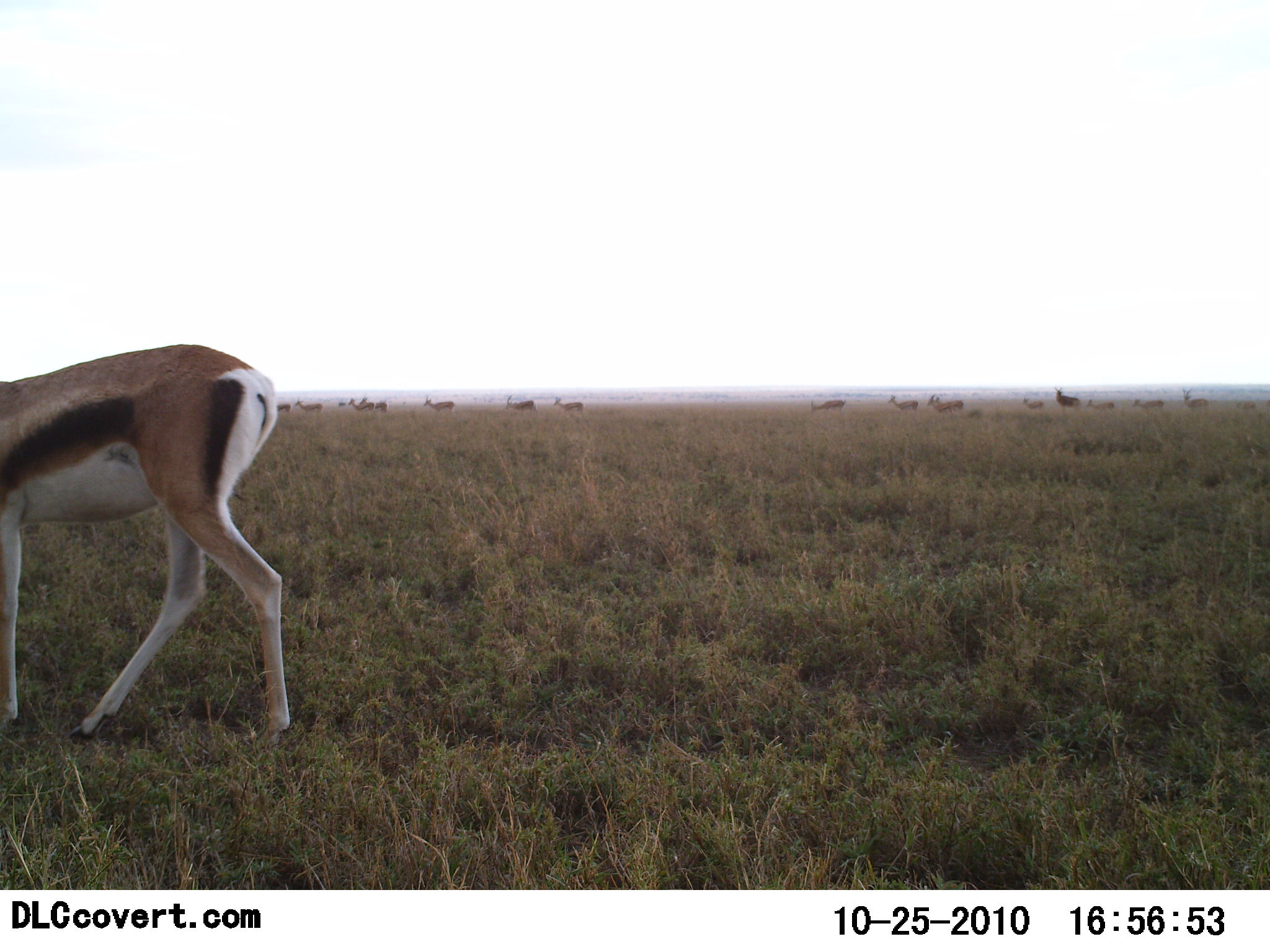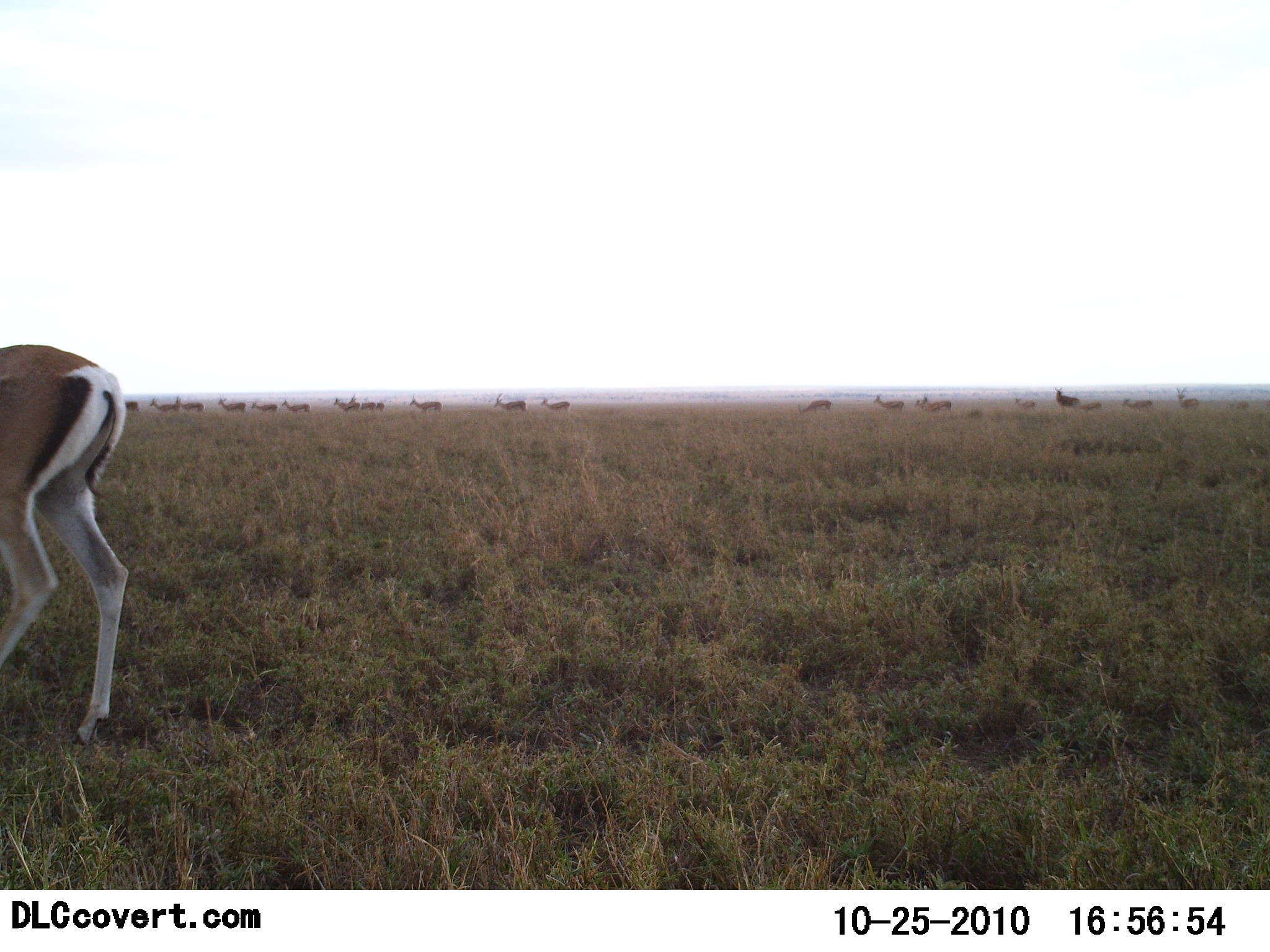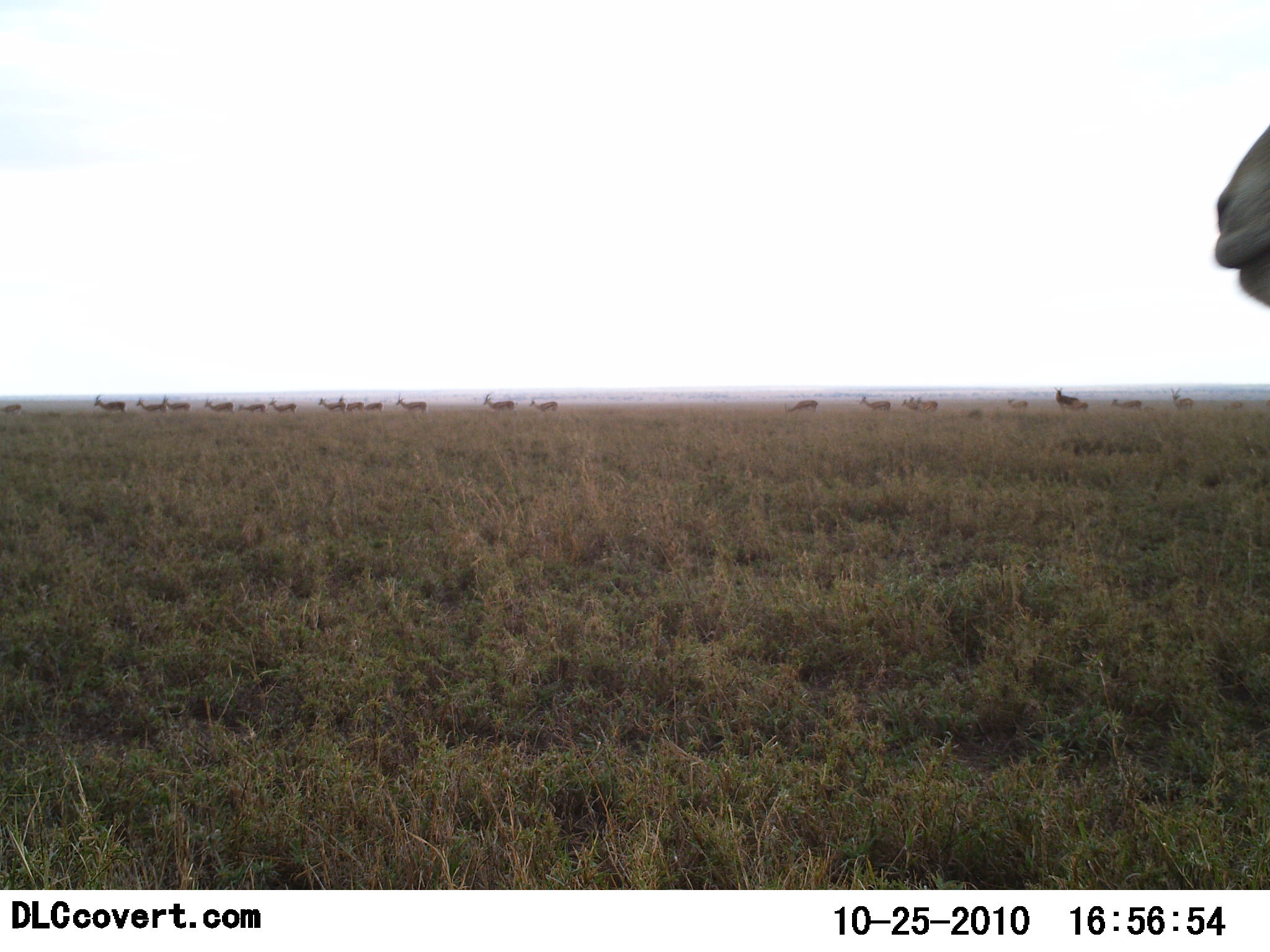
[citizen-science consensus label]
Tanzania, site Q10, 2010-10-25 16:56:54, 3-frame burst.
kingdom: Animalia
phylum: Chordata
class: Mammalia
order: Artiodactyla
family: Bovidae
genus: Eudorcas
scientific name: Eudorcas thomsonii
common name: thomson's gazelle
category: gazellethomsons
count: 11-50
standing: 8%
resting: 0%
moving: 100%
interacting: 0%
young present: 0%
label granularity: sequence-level